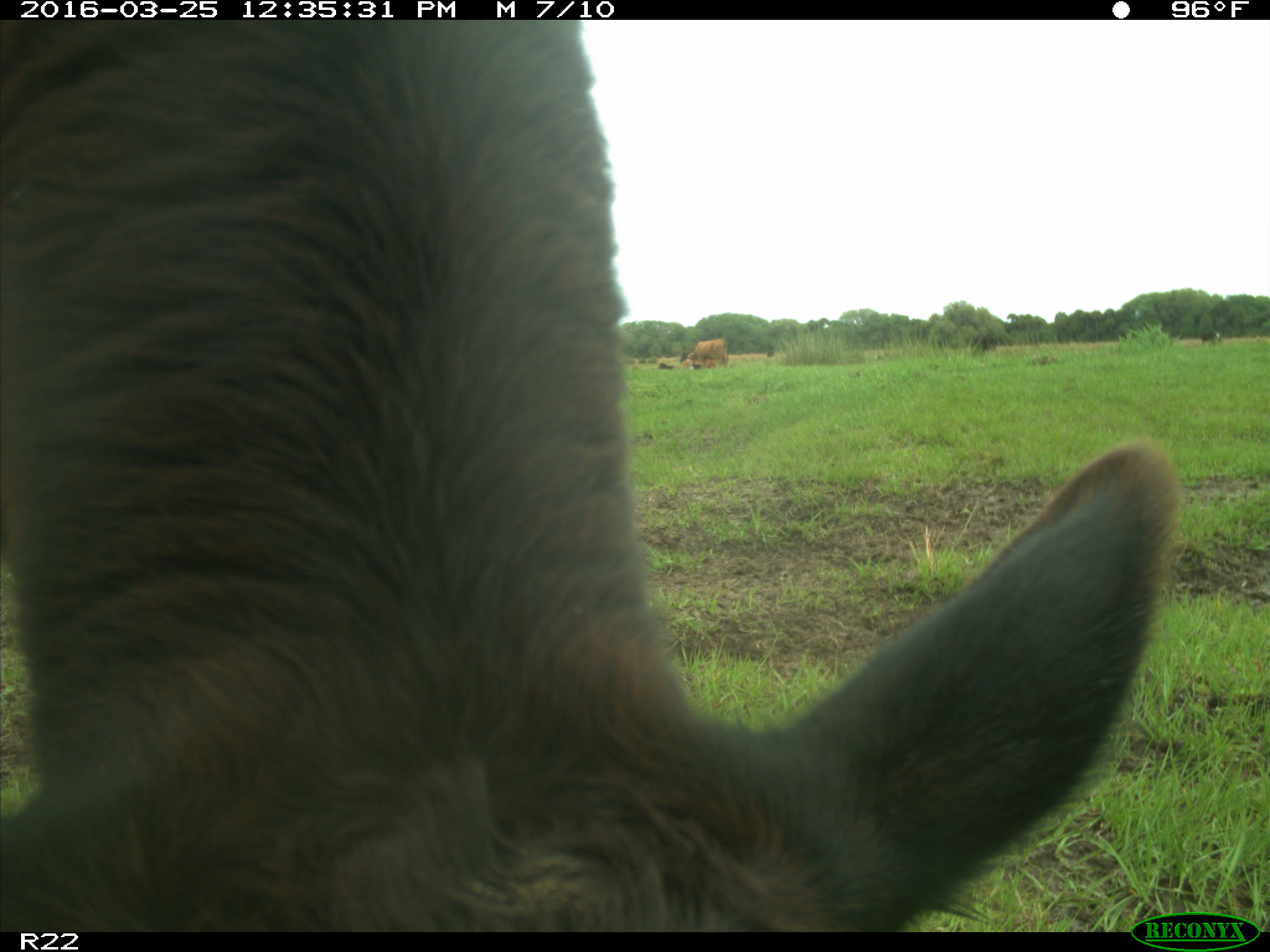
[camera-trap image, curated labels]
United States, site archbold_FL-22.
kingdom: Animalia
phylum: Chordata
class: Mammalia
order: Artiodactyla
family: Bovidae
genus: Bos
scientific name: Bos taurus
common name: domestic cow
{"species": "Bos taurus (domestic cow)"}